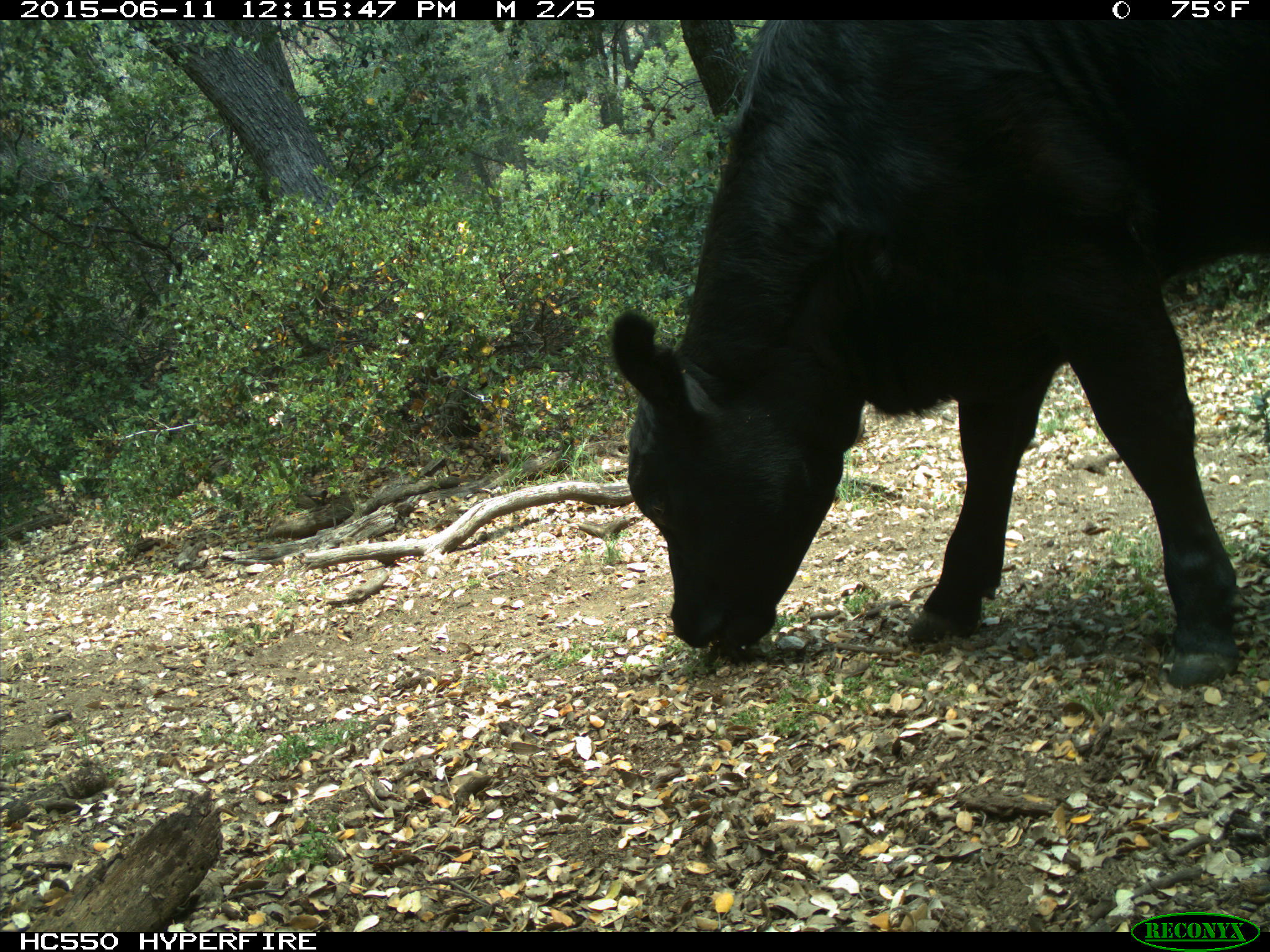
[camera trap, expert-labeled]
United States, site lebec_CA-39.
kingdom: Animalia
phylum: Chordata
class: Mammalia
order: Artiodactyla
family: Bovidae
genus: Bos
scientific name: Bos taurus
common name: domestic cow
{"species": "Bos taurus (domestic cow)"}